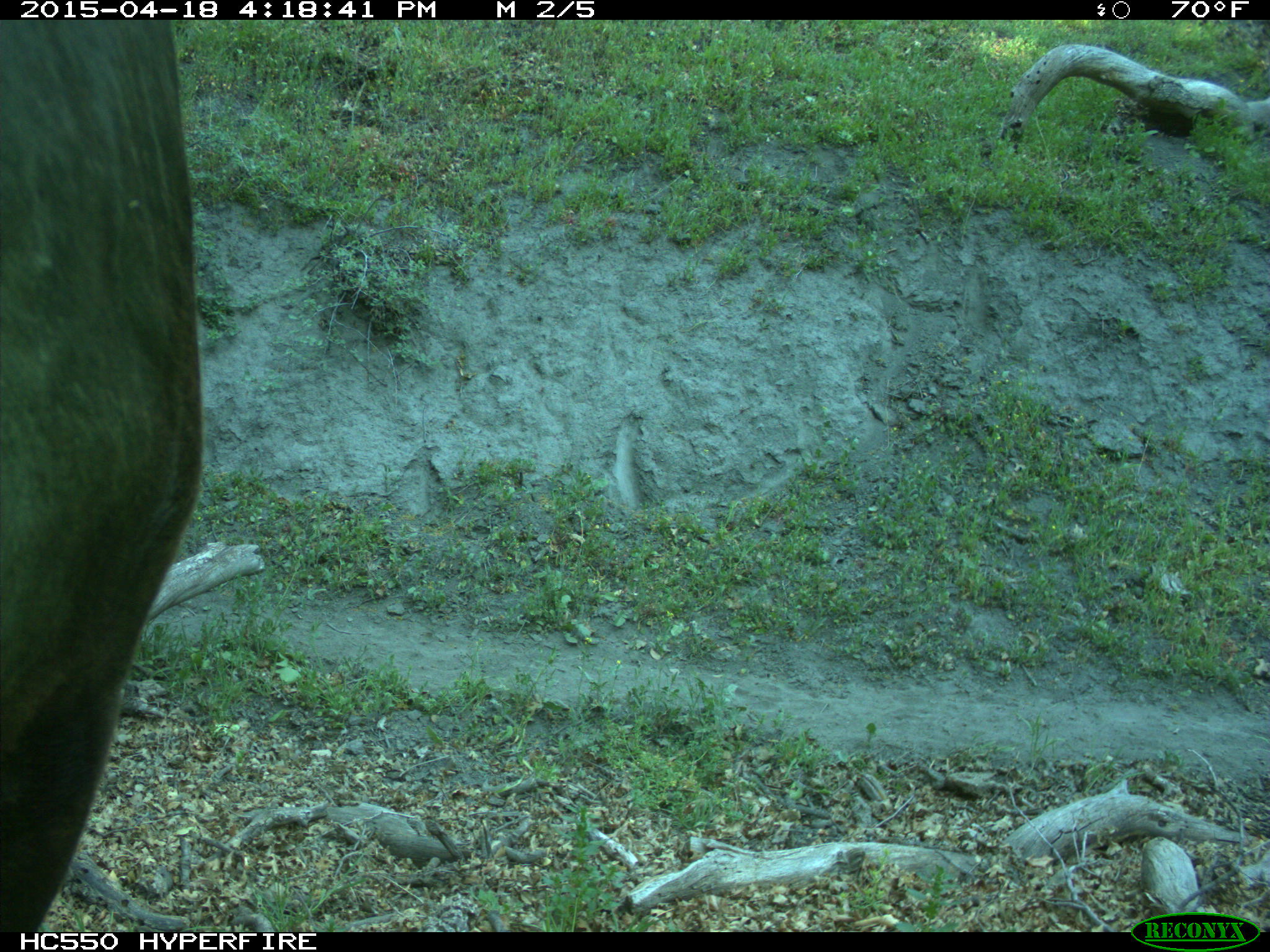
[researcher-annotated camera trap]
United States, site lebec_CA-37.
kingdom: Animalia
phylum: Chordata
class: Mammalia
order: Artiodactyla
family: Bovidae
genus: Bos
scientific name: Bos taurus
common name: domestic cow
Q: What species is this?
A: Bos taurus (domestic cow).